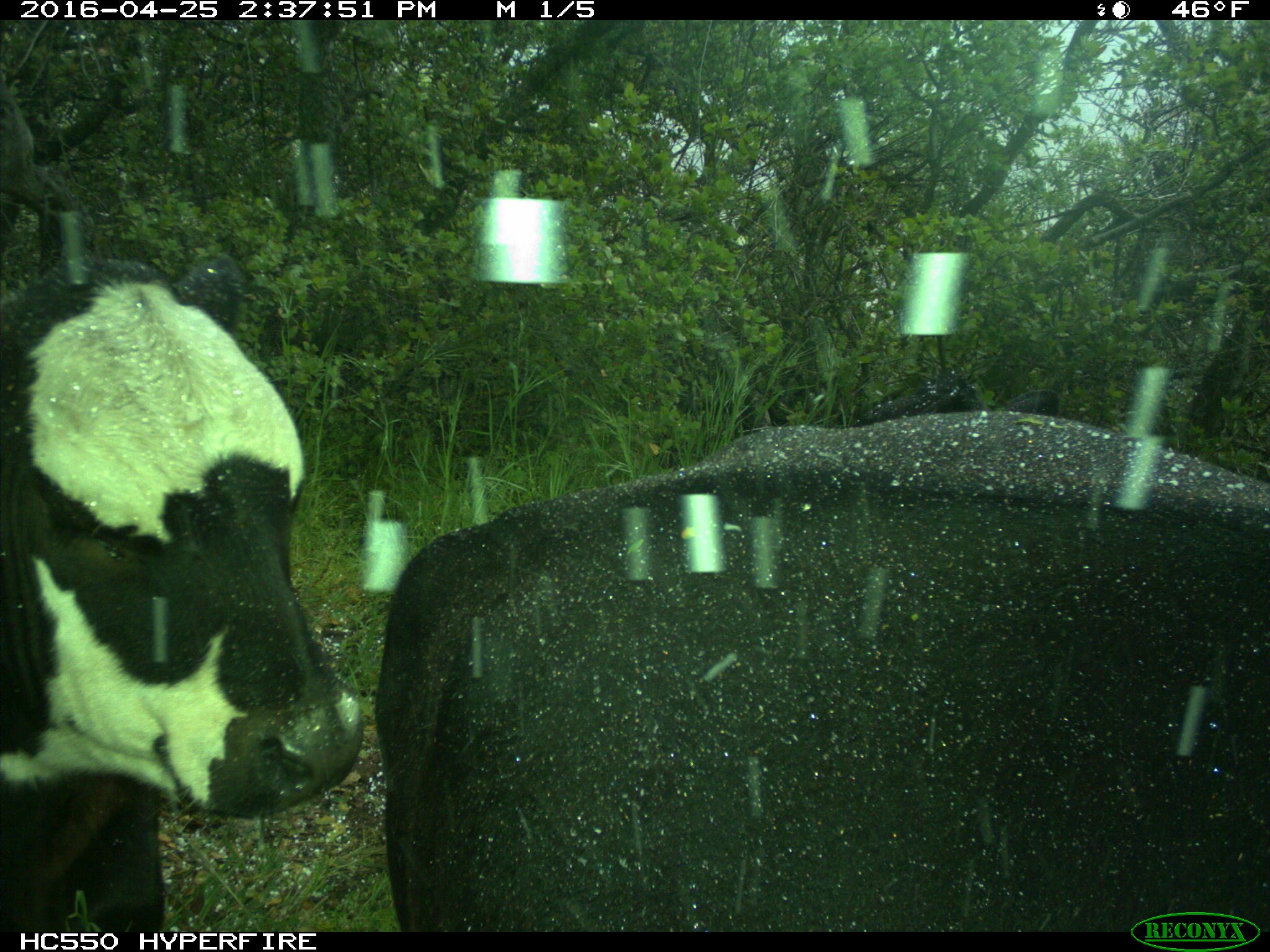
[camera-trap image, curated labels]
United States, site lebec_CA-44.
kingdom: Animalia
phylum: Chordata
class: Mammalia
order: Artiodactyla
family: Bovidae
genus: Bos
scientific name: Bos taurus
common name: domestic cow